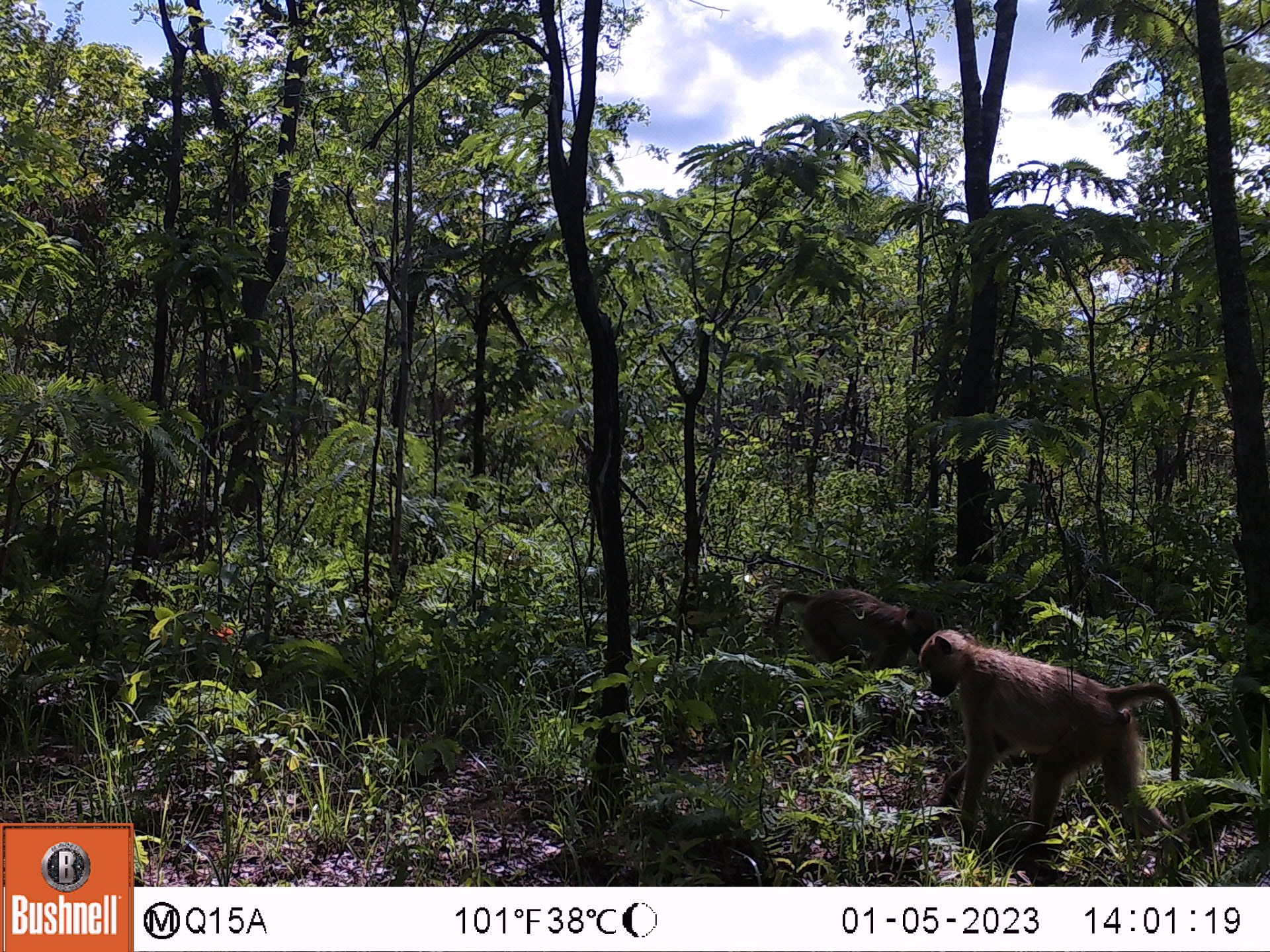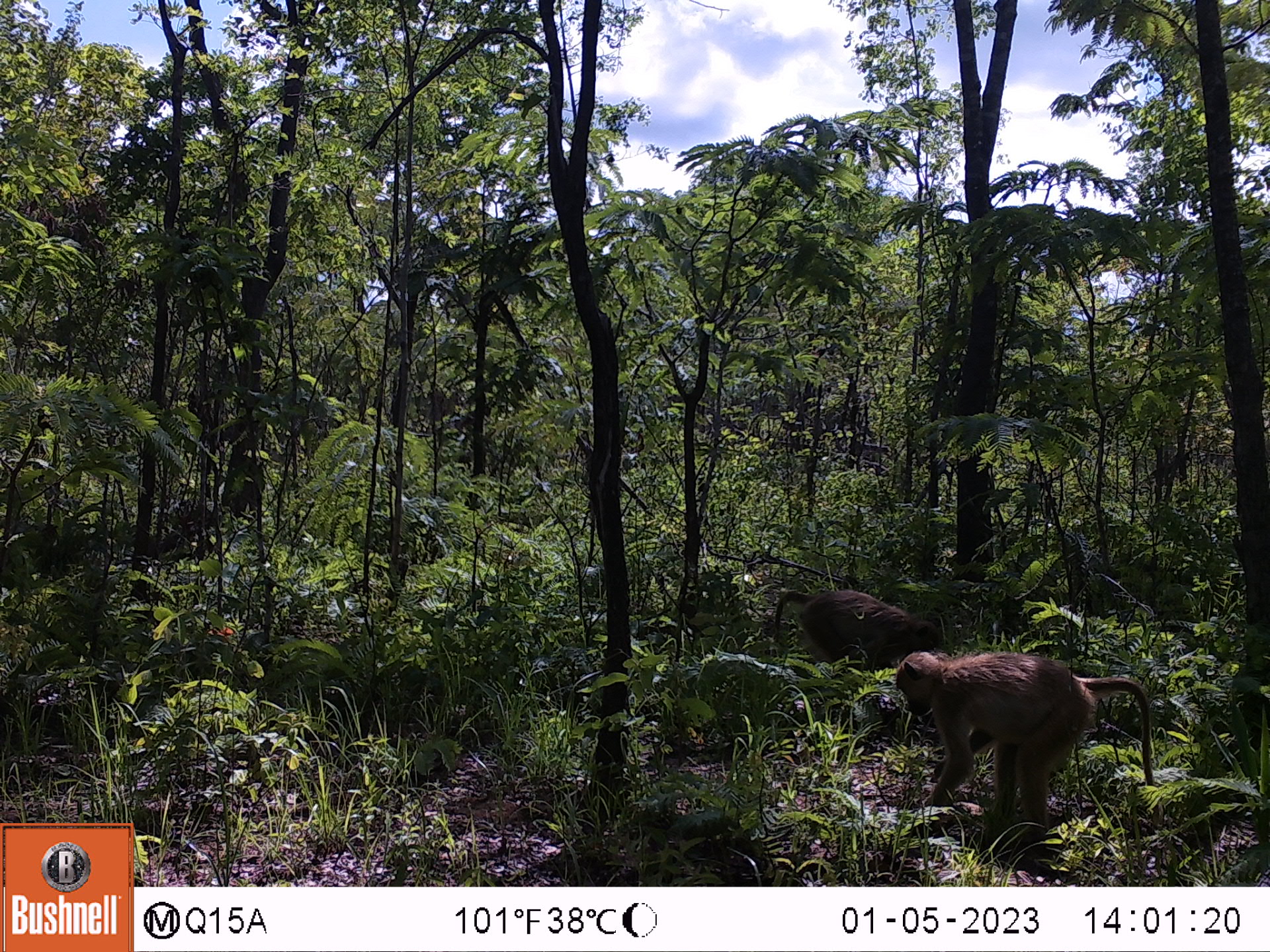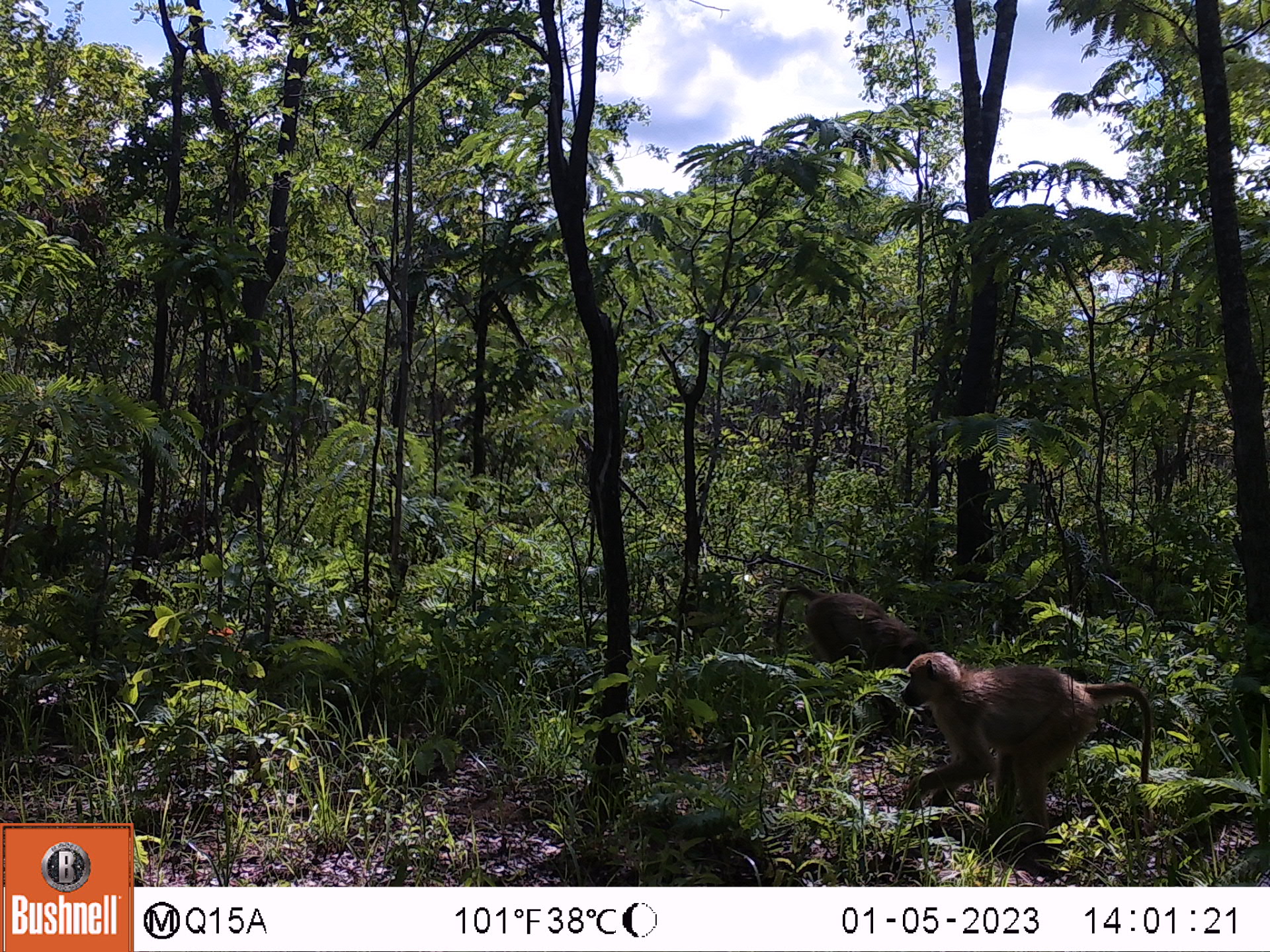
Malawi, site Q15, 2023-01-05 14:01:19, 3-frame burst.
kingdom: Animalia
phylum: Chordata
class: Mammalia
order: Primates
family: Cercopithecidae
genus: Papio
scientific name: Papio cynocephalus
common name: yellow baboon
Yellow baboon (Papio cynocephalus), count 2.